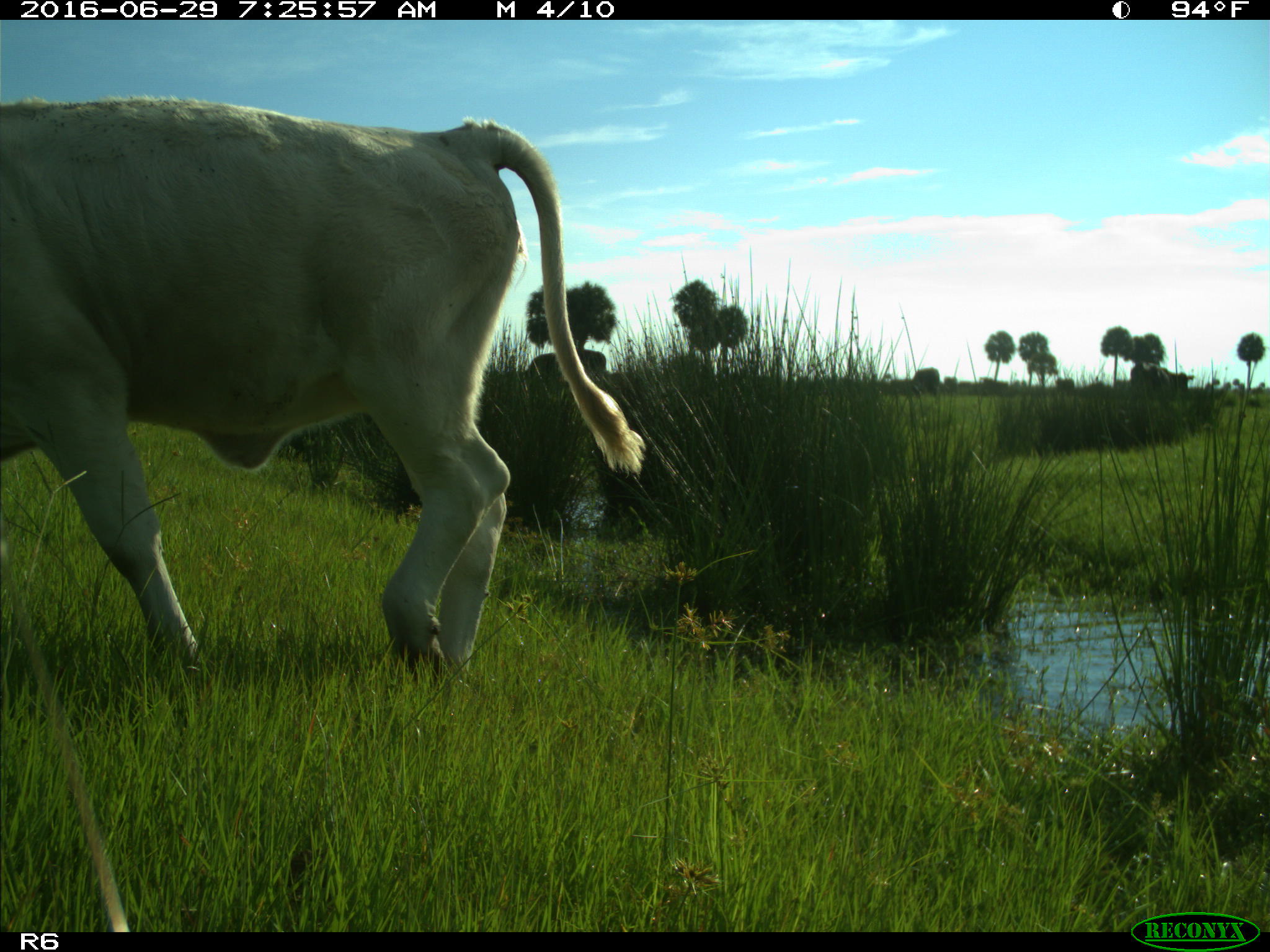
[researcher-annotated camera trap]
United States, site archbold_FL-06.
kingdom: Animalia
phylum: Chordata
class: Mammalia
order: Artiodactyla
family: Bovidae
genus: Bos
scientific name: Bos taurus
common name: domestic cow